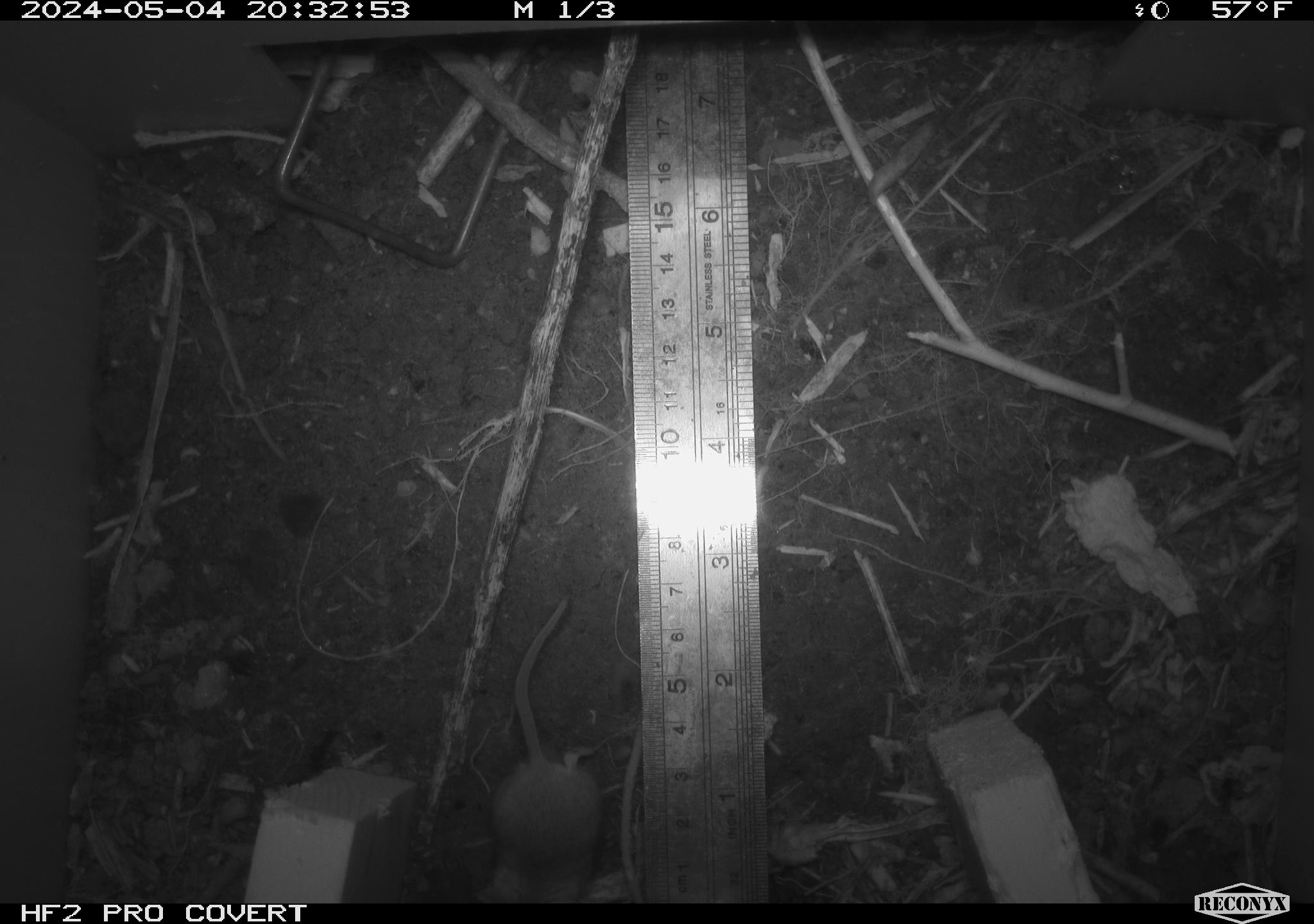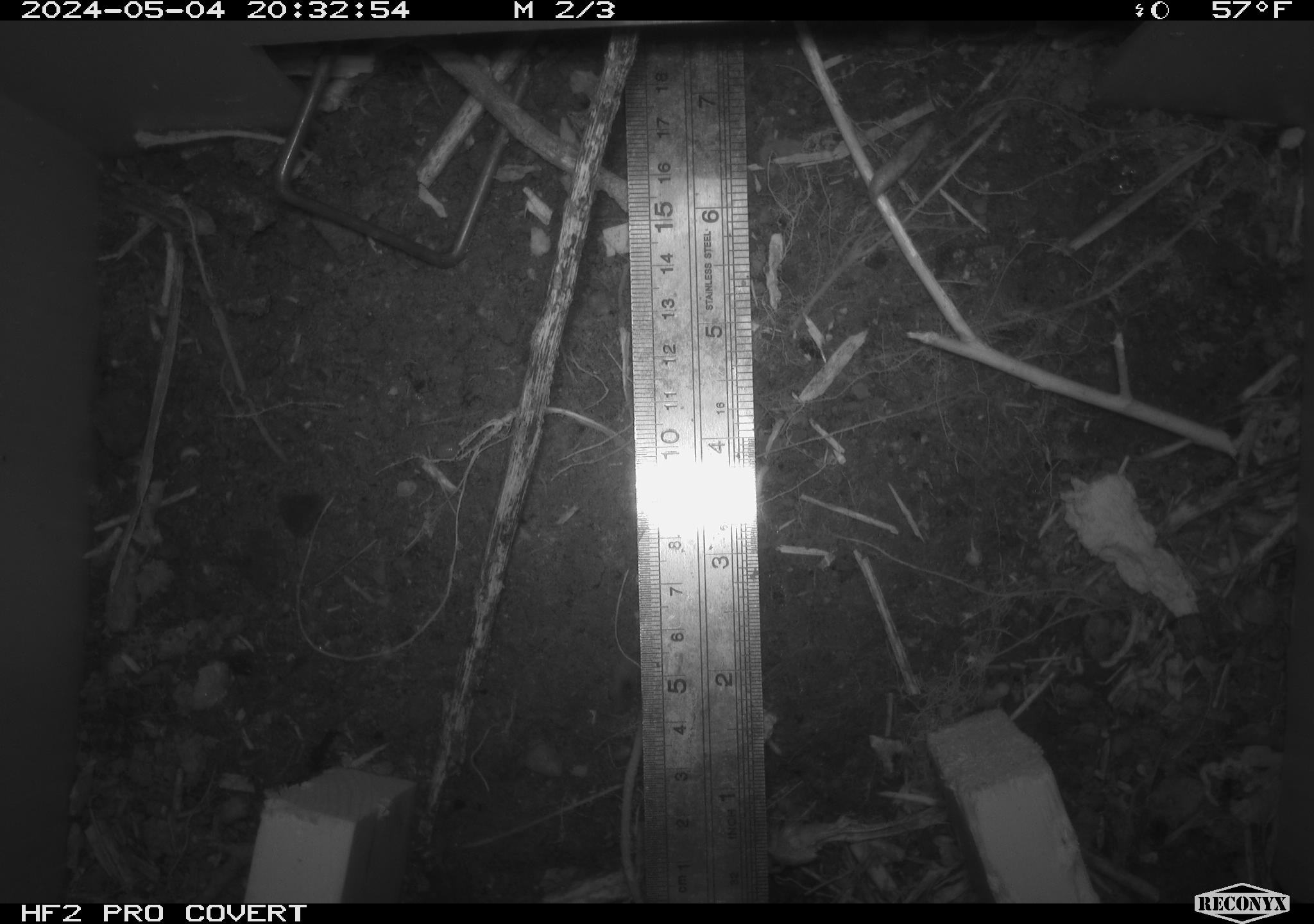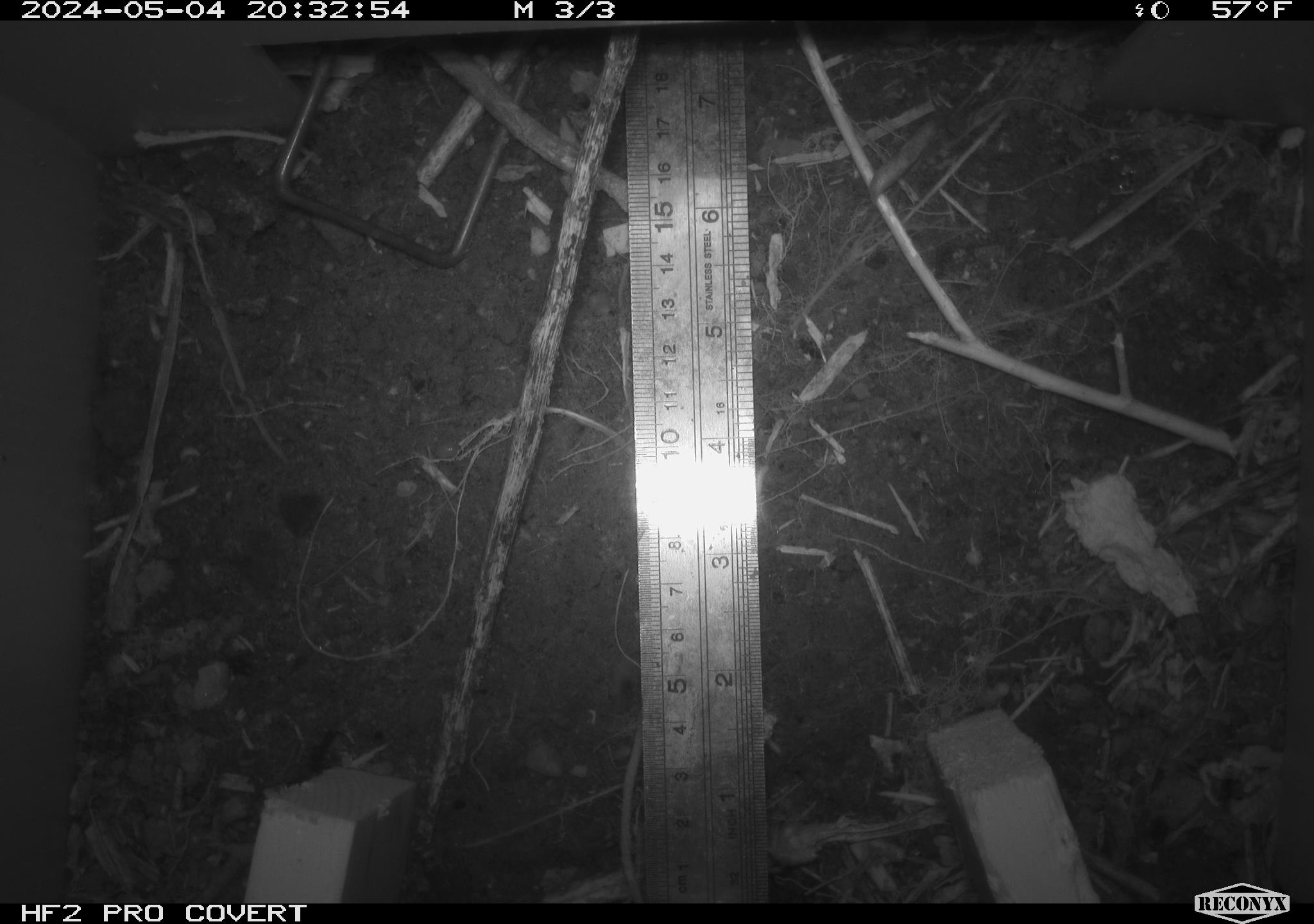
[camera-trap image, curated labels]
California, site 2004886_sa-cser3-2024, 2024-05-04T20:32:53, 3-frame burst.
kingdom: Animalia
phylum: Chordata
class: Mammalia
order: Rodentia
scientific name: Rodentia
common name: rodent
Rodent (Rodentia).